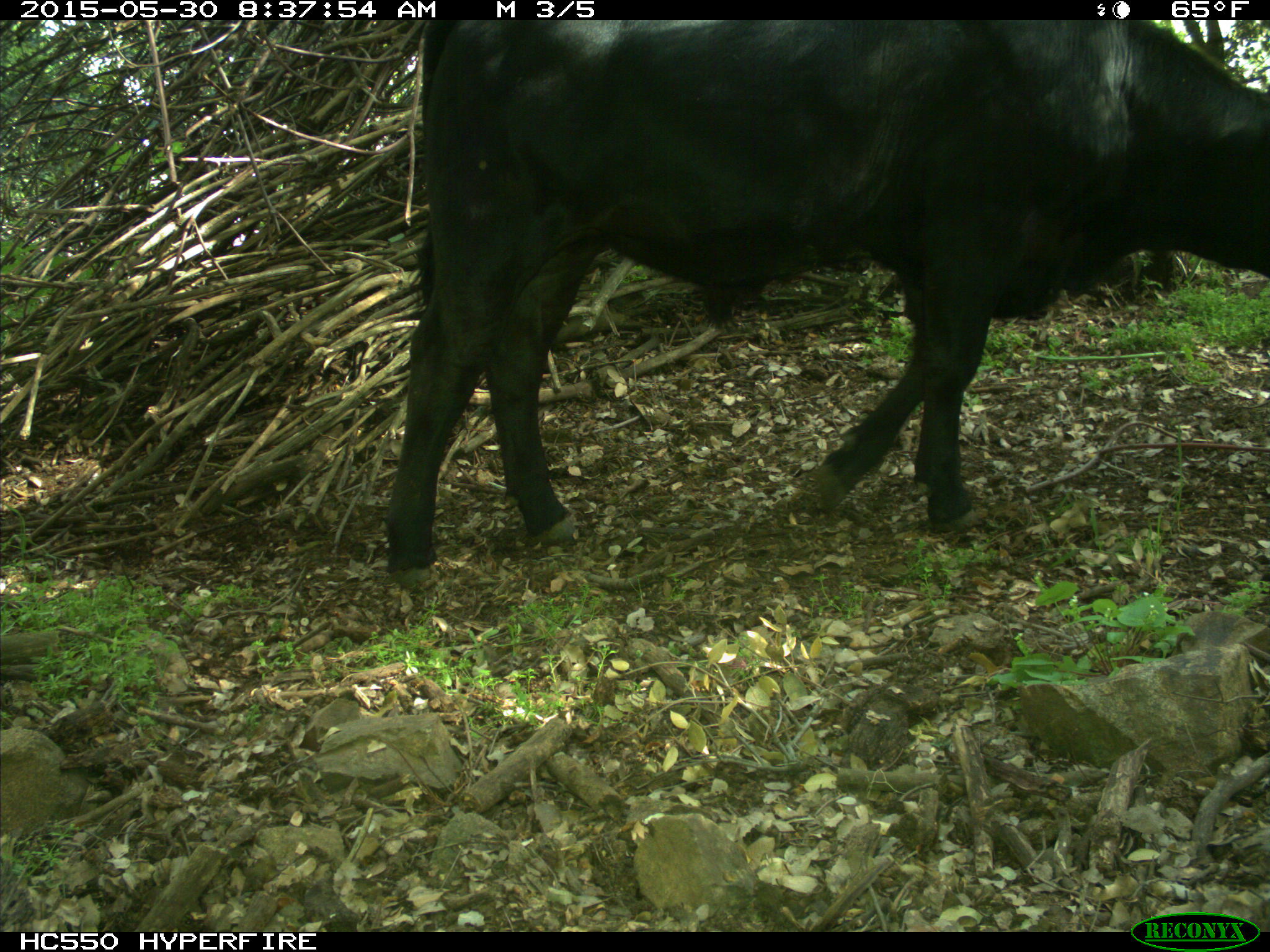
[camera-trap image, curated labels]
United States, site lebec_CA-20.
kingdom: Animalia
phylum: Chordata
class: Mammalia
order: Artiodactyla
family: Bovidae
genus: Bos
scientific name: Bos taurus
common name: domestic cow